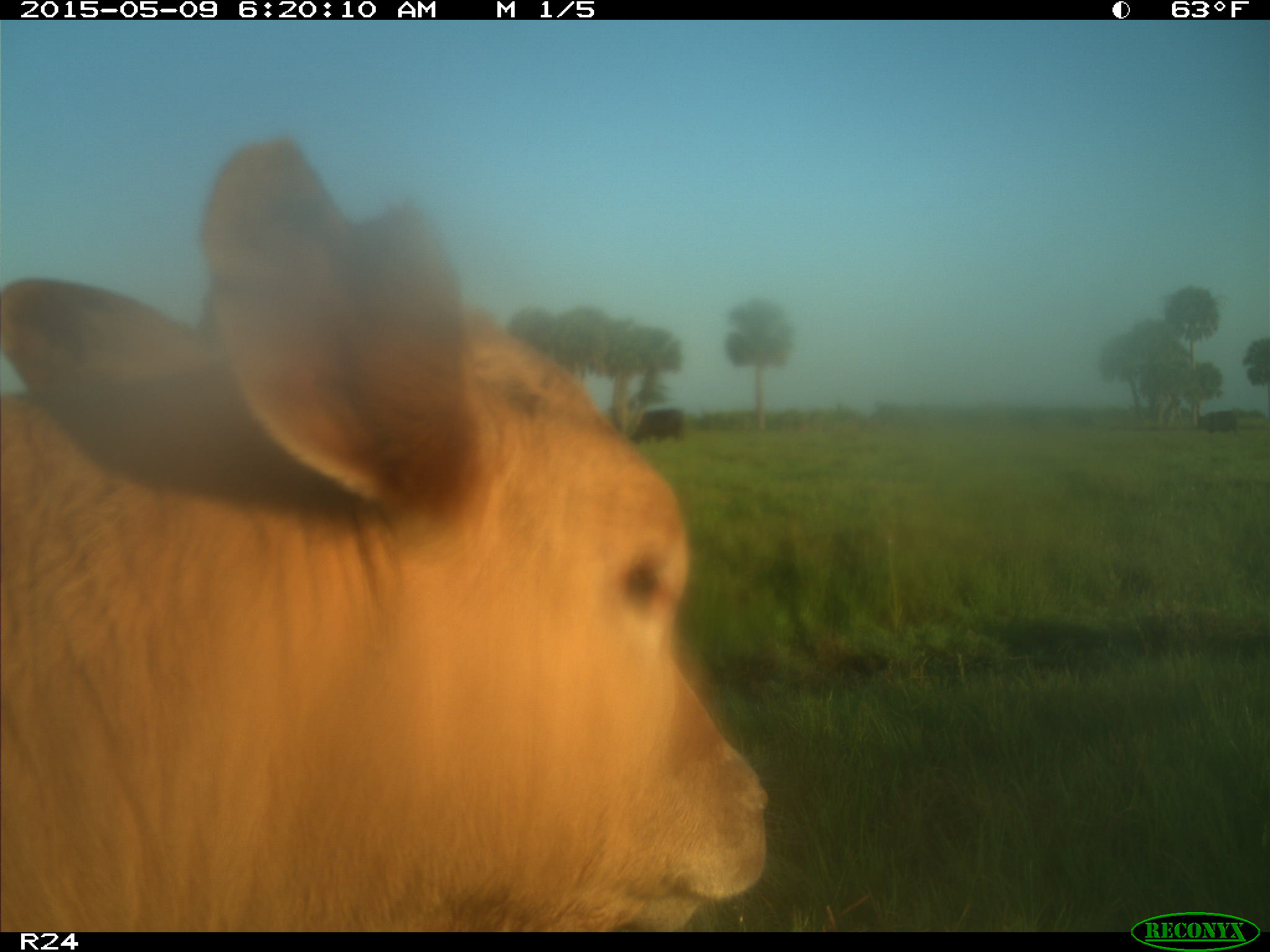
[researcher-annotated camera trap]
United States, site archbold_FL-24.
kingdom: Animalia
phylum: Chordata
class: Mammalia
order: Artiodactyla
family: Bovidae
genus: Bos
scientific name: Bos taurus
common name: domestic cow